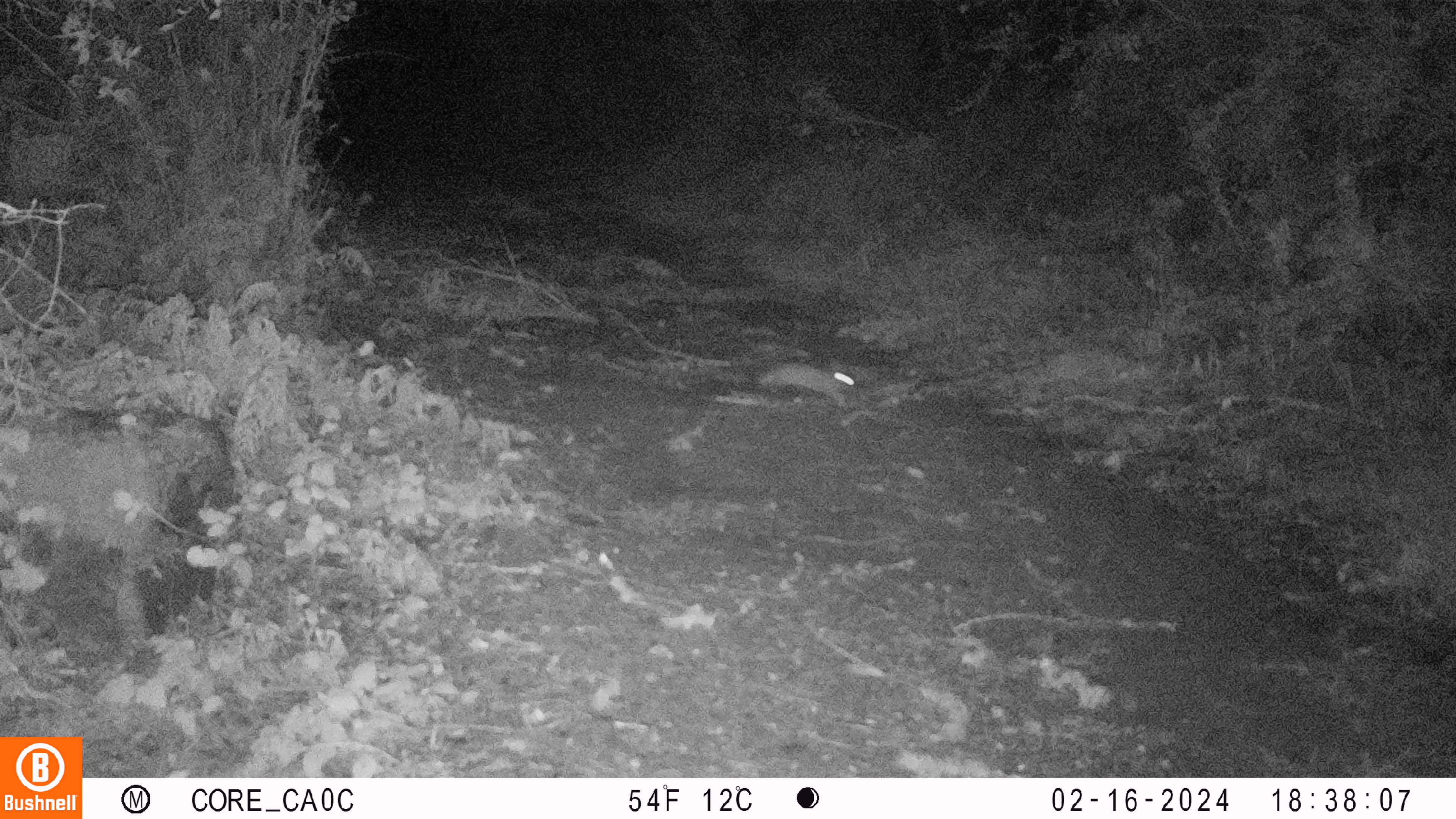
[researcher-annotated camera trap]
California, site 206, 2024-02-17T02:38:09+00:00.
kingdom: Animalia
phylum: Chordata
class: Mammalia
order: Lagomorpha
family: Leporidae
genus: Sylvilagus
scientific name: Sylvilagus bachmani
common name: brush rabbit